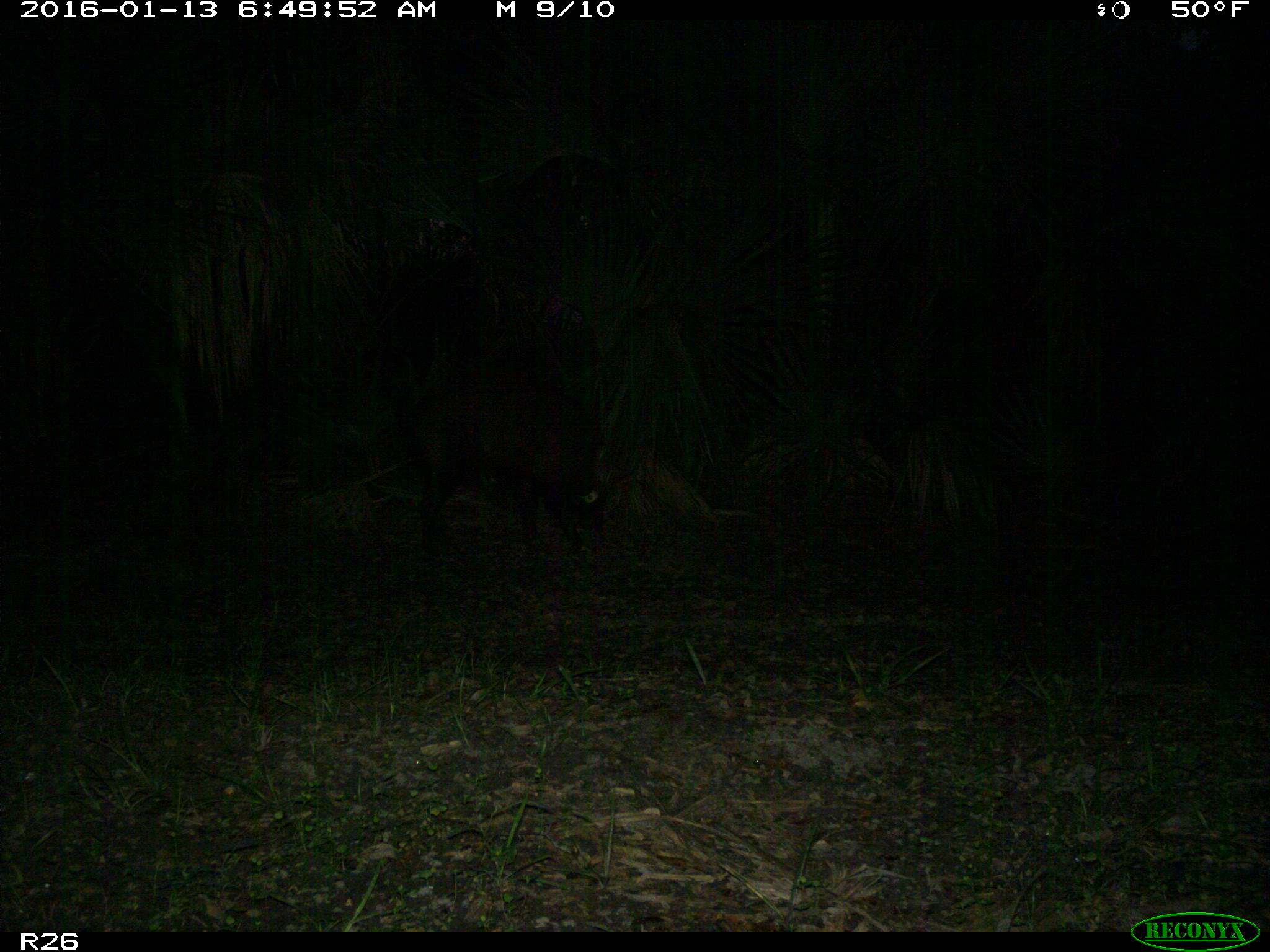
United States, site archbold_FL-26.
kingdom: Animalia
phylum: Chordata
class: Mammalia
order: Artiodactyla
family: Suidae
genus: Sus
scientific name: Sus scrofa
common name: wild boar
Sus scrofa (wild boar).